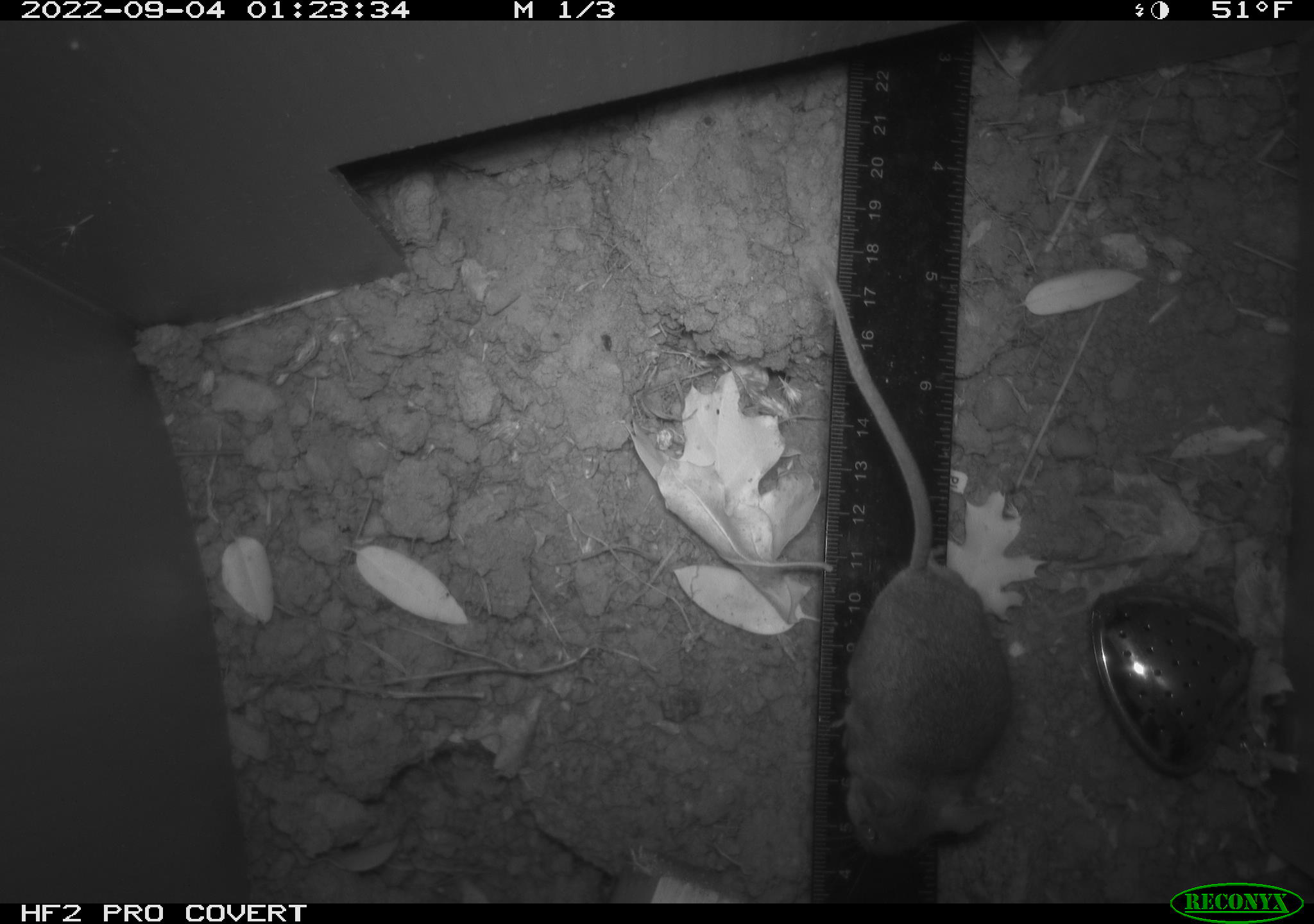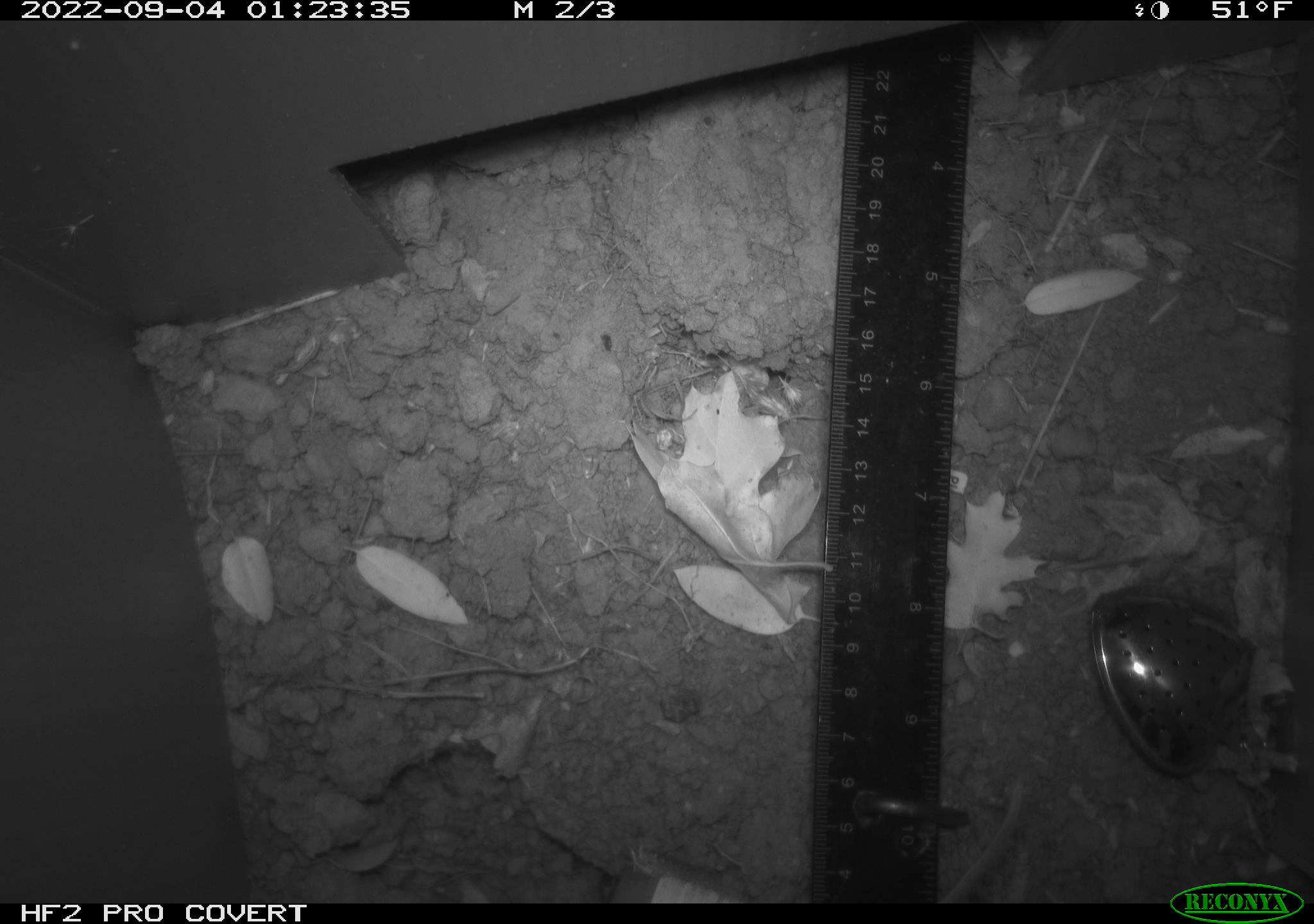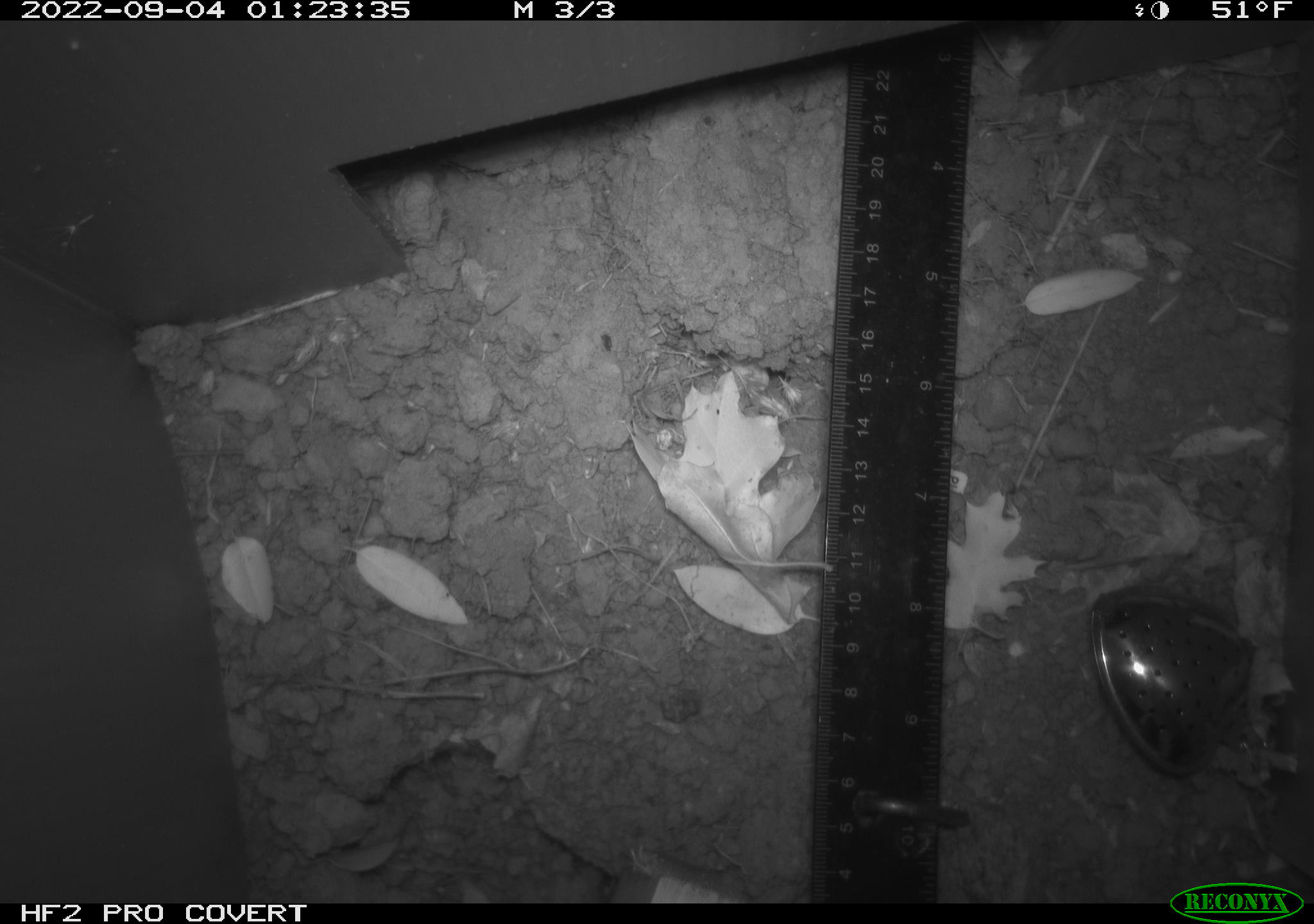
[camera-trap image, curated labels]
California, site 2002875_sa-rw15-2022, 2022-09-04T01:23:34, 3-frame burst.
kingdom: Animalia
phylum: Chordata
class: Mammalia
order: Rodentia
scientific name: Rodentia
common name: mouse species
Mouse species (Rodentia).